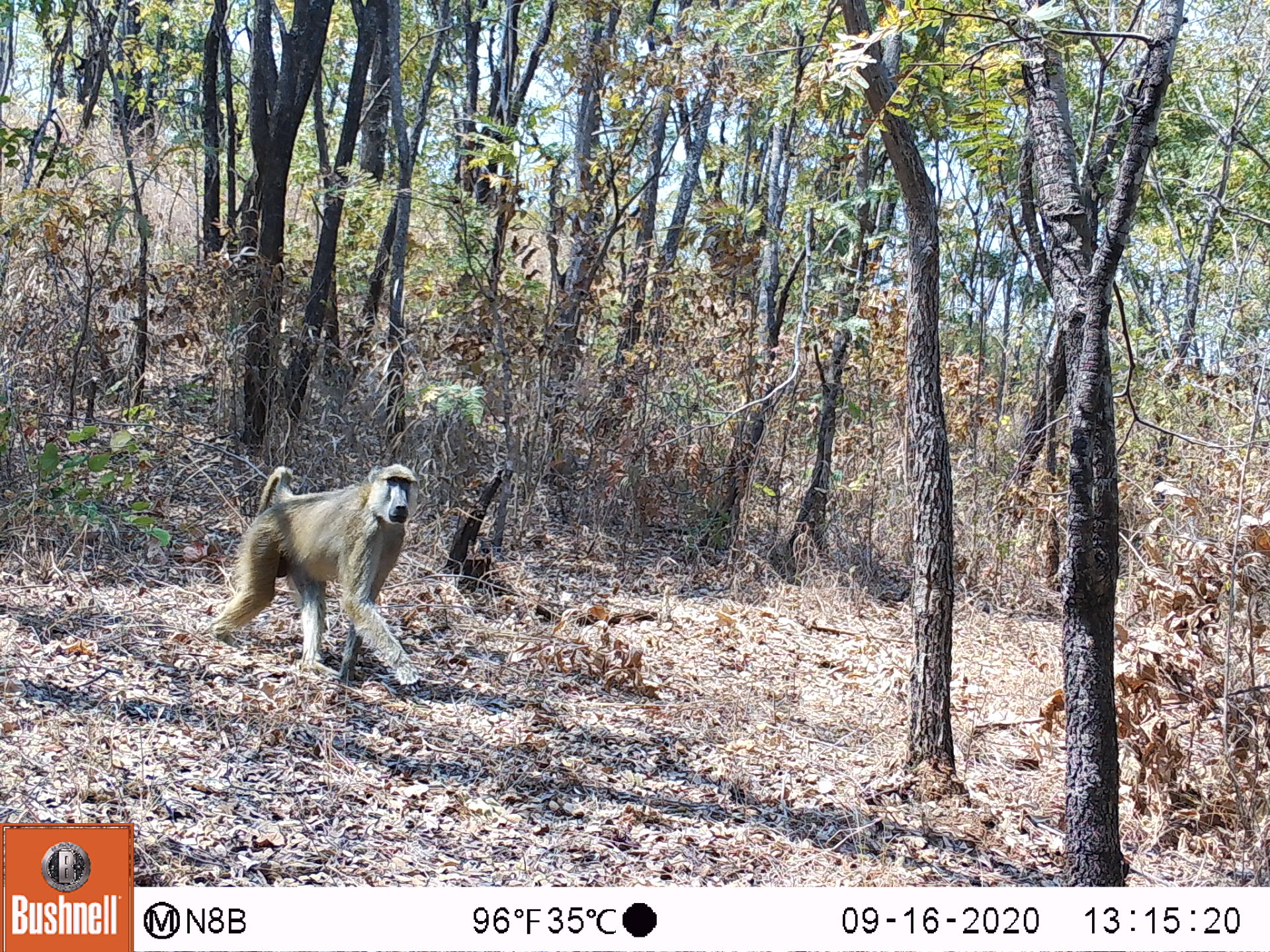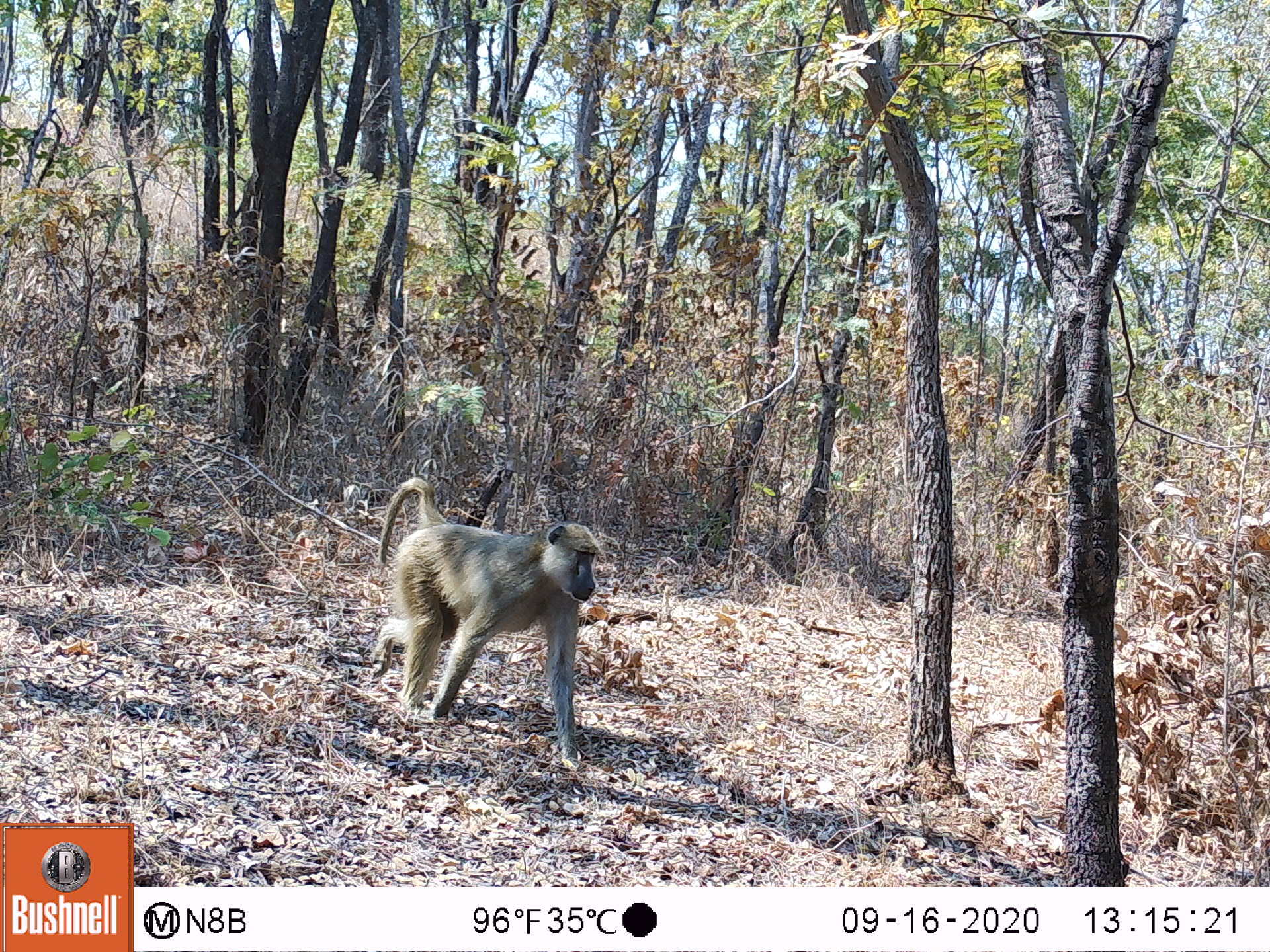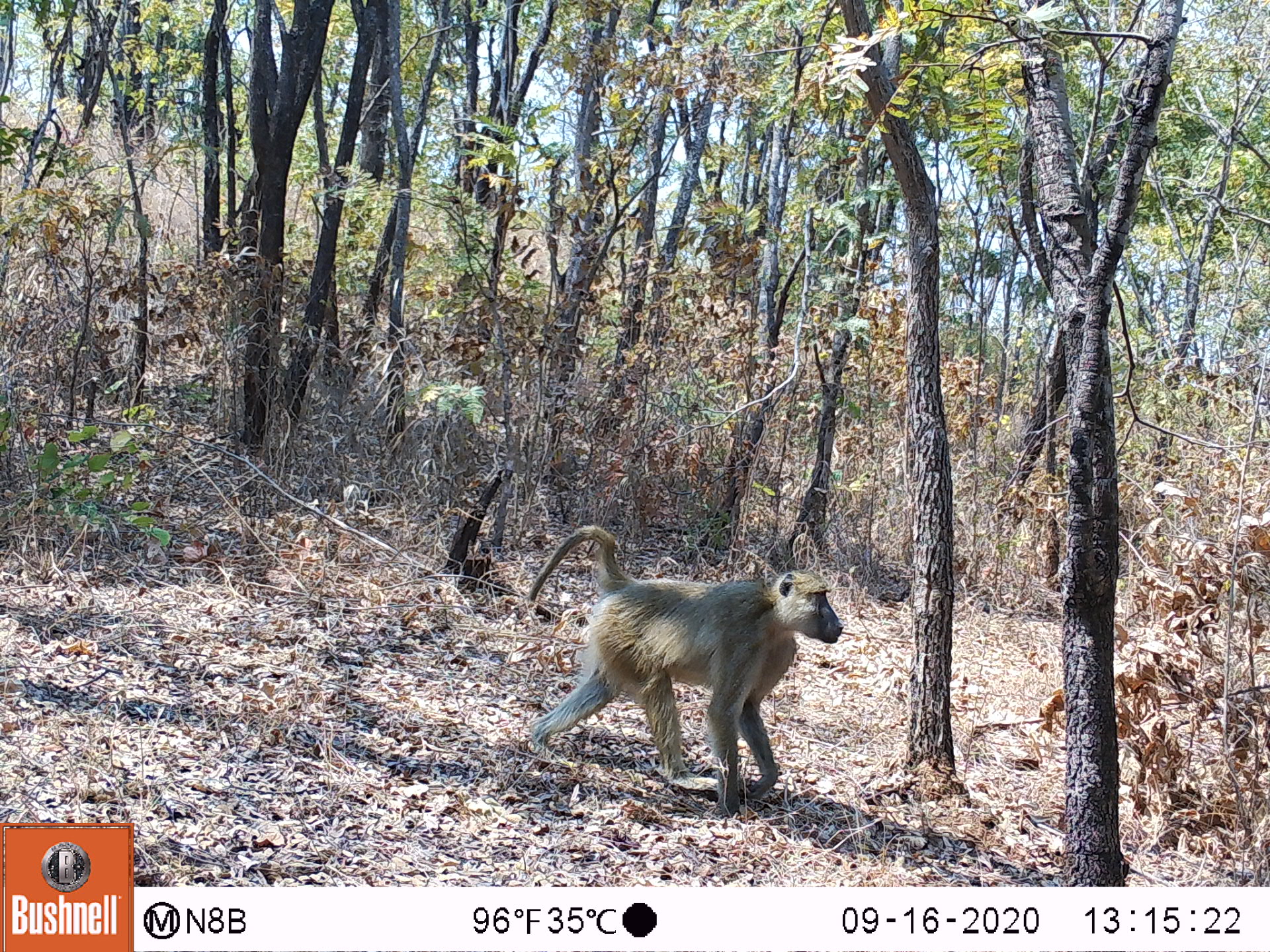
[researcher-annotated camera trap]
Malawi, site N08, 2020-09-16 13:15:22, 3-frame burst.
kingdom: Animalia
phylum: Chordata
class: Mammalia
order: Primates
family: Cercopithecidae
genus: Papio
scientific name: Papio cynocephalus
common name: yellow baboon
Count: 1.